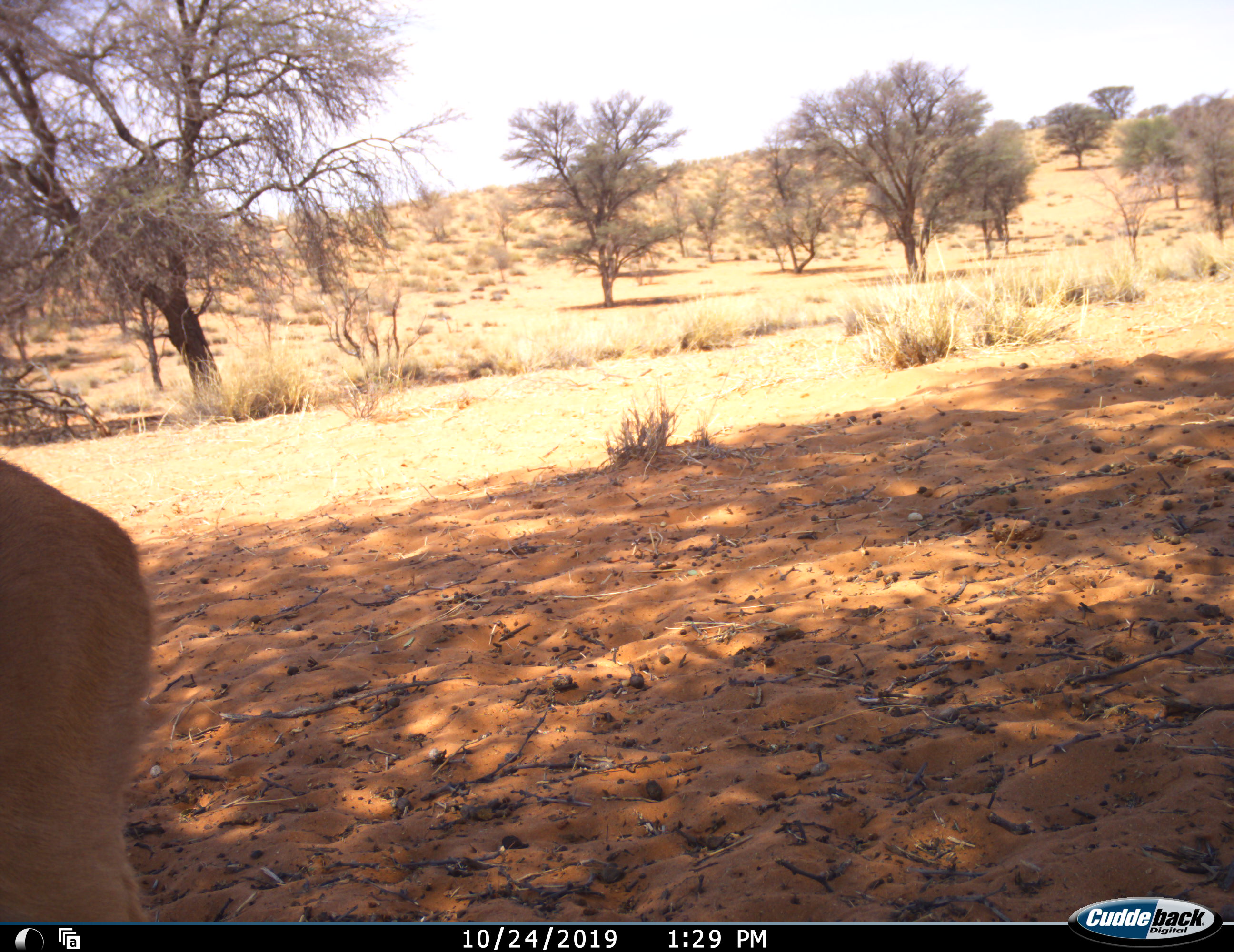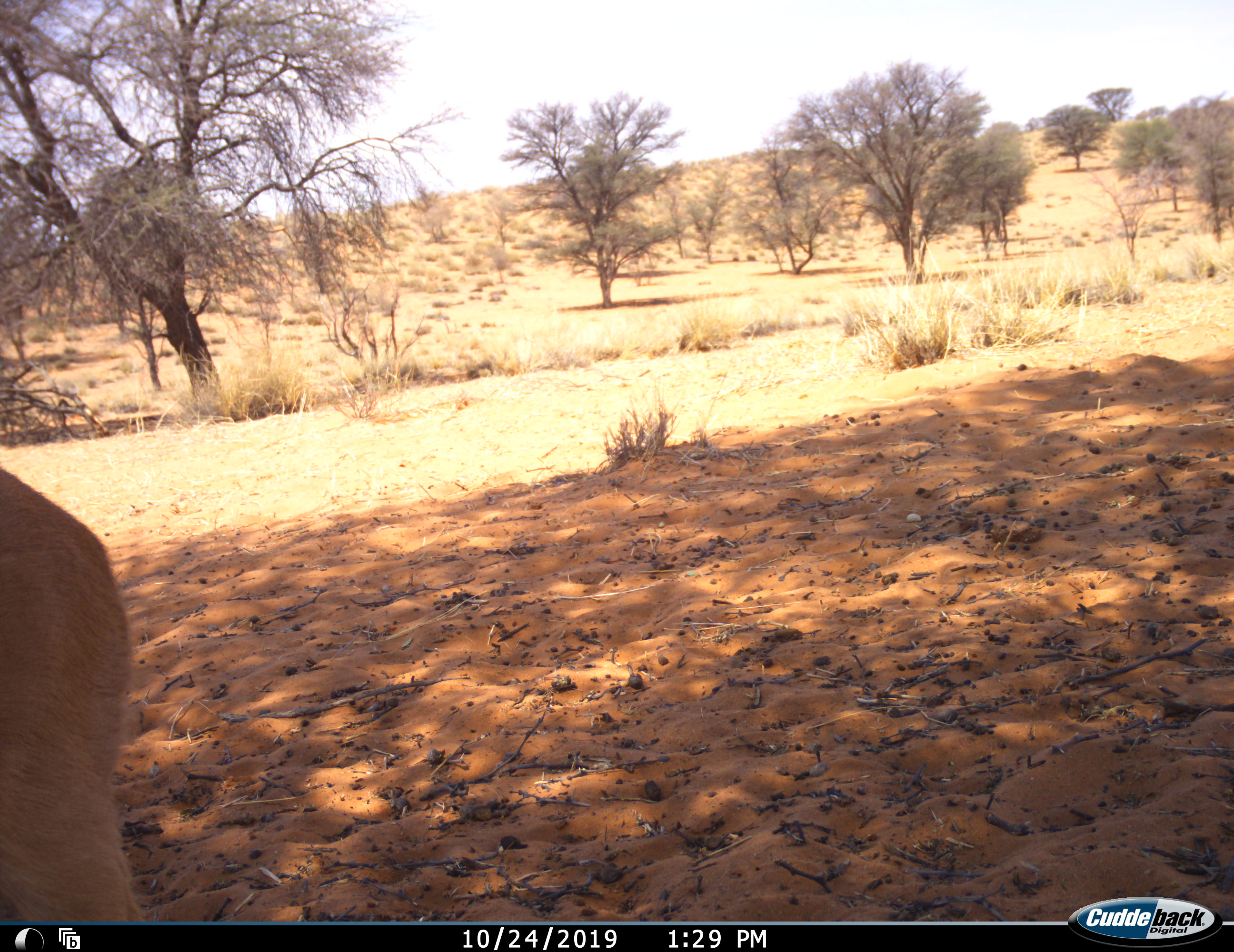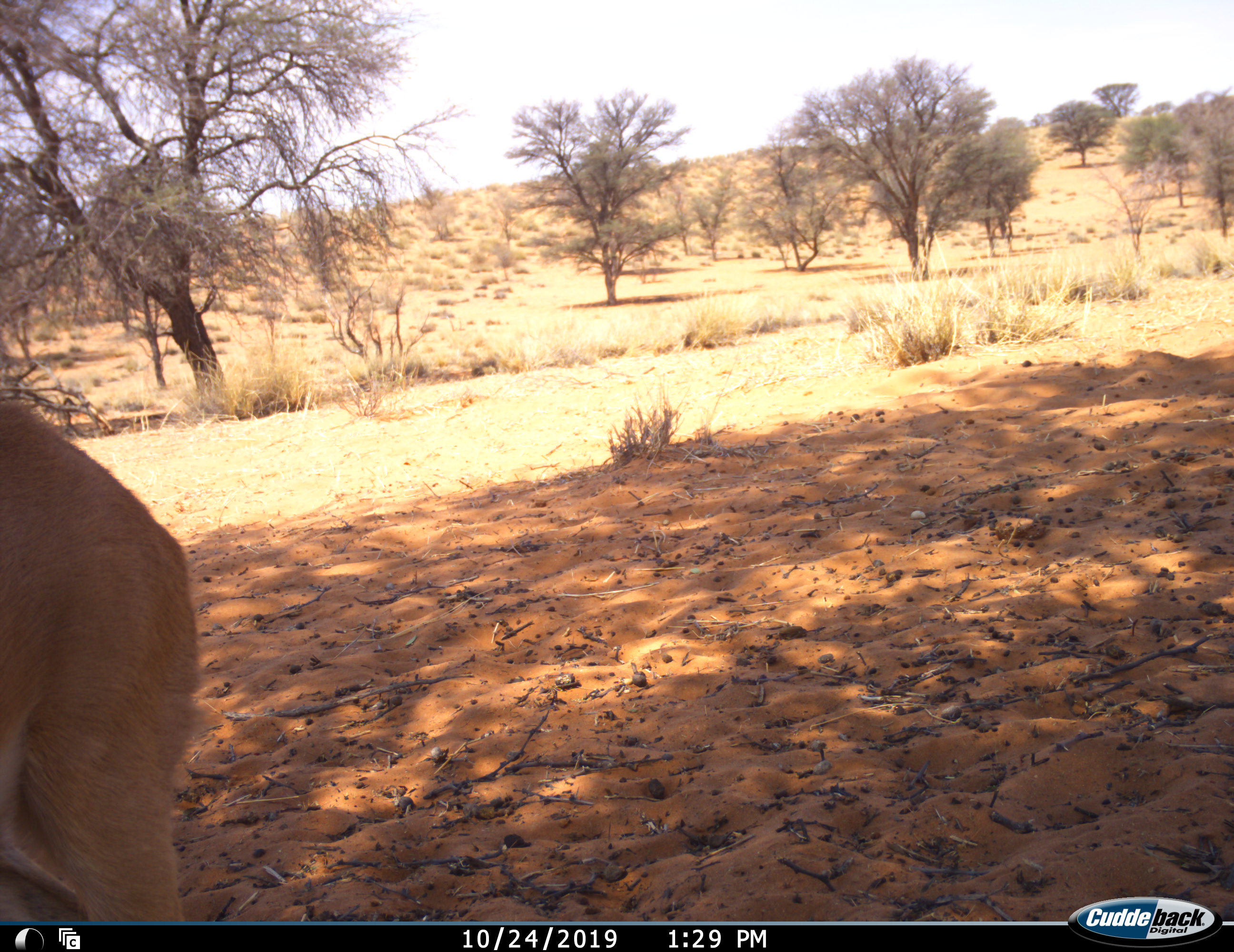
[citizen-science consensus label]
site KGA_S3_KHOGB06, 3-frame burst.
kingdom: Animalia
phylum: Chordata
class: Mammalia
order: Artiodactyla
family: Bovidae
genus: Raphicerus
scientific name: Raphicerus campestris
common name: steenbok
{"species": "steenbok (Raphicerus campestris)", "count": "1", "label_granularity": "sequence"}